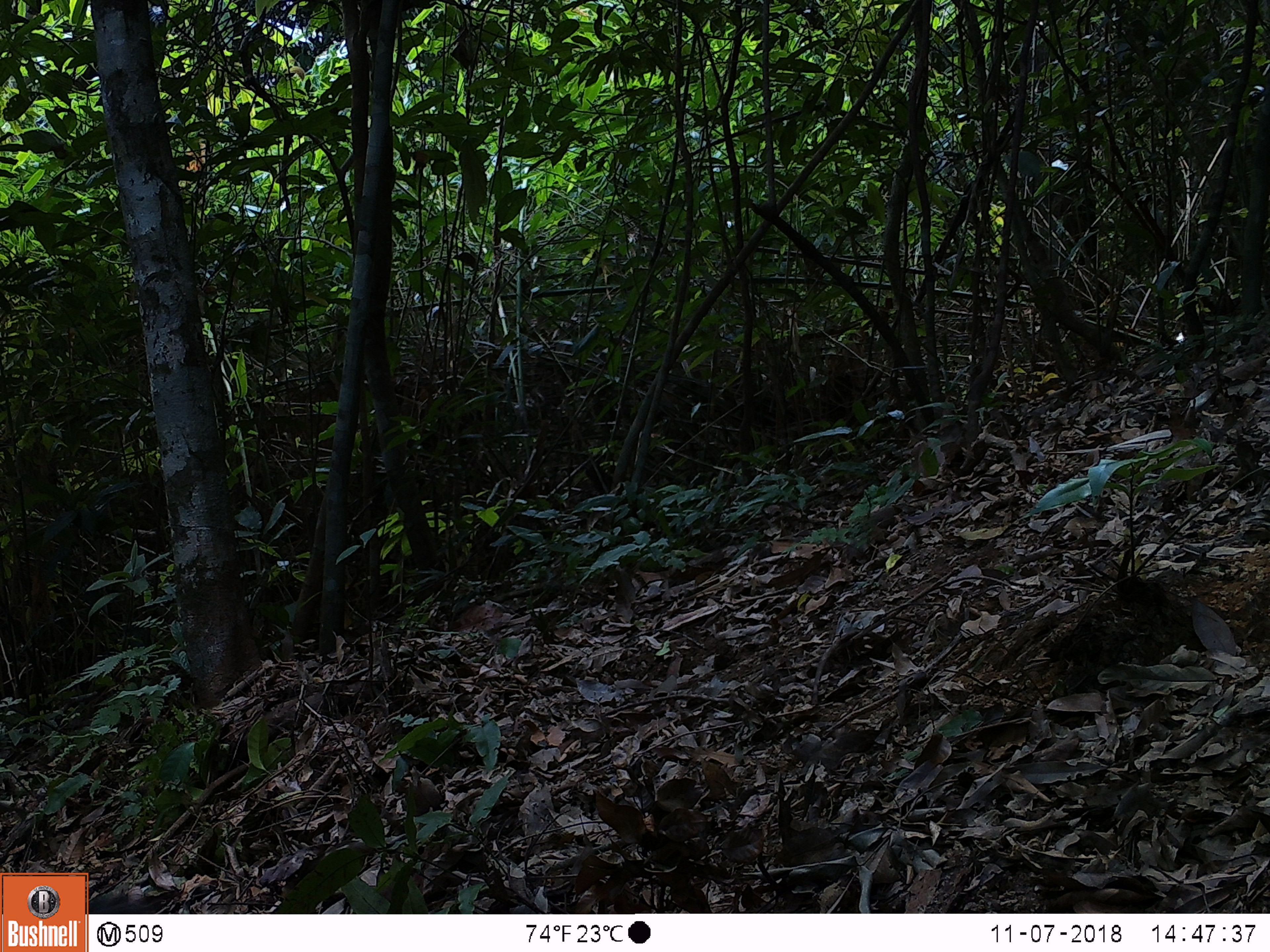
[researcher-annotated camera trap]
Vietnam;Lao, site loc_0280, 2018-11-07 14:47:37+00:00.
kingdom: Animalia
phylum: Chordata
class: Mammalia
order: Rodentia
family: Sciuridae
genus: Dremomys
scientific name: Dremomys rufigenis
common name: red-cheeked squirrel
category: red cheeked squirrel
Red cheeked squirrel (red-cheeked squirrel) (Dremomys rufigenis). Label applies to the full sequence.